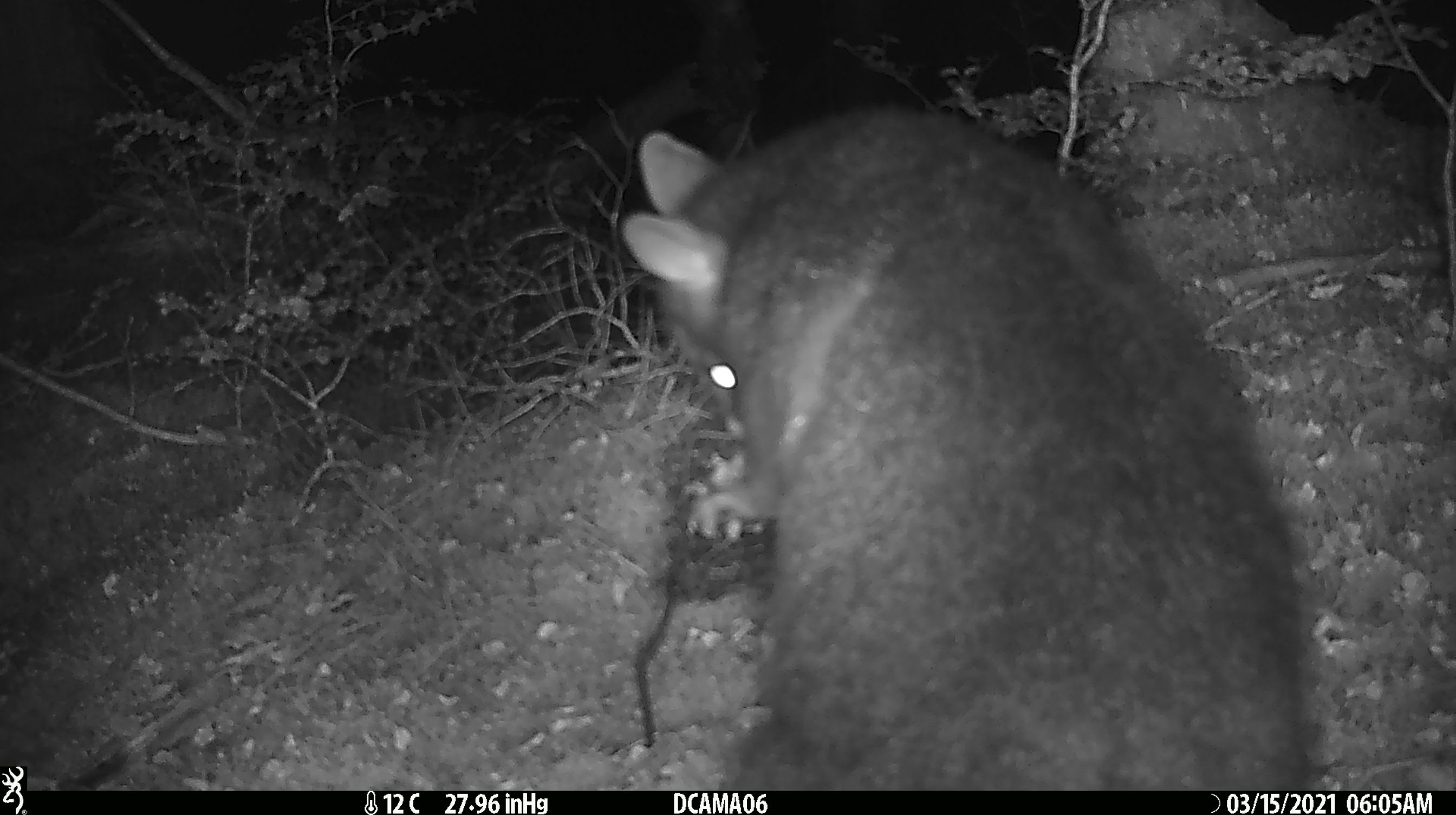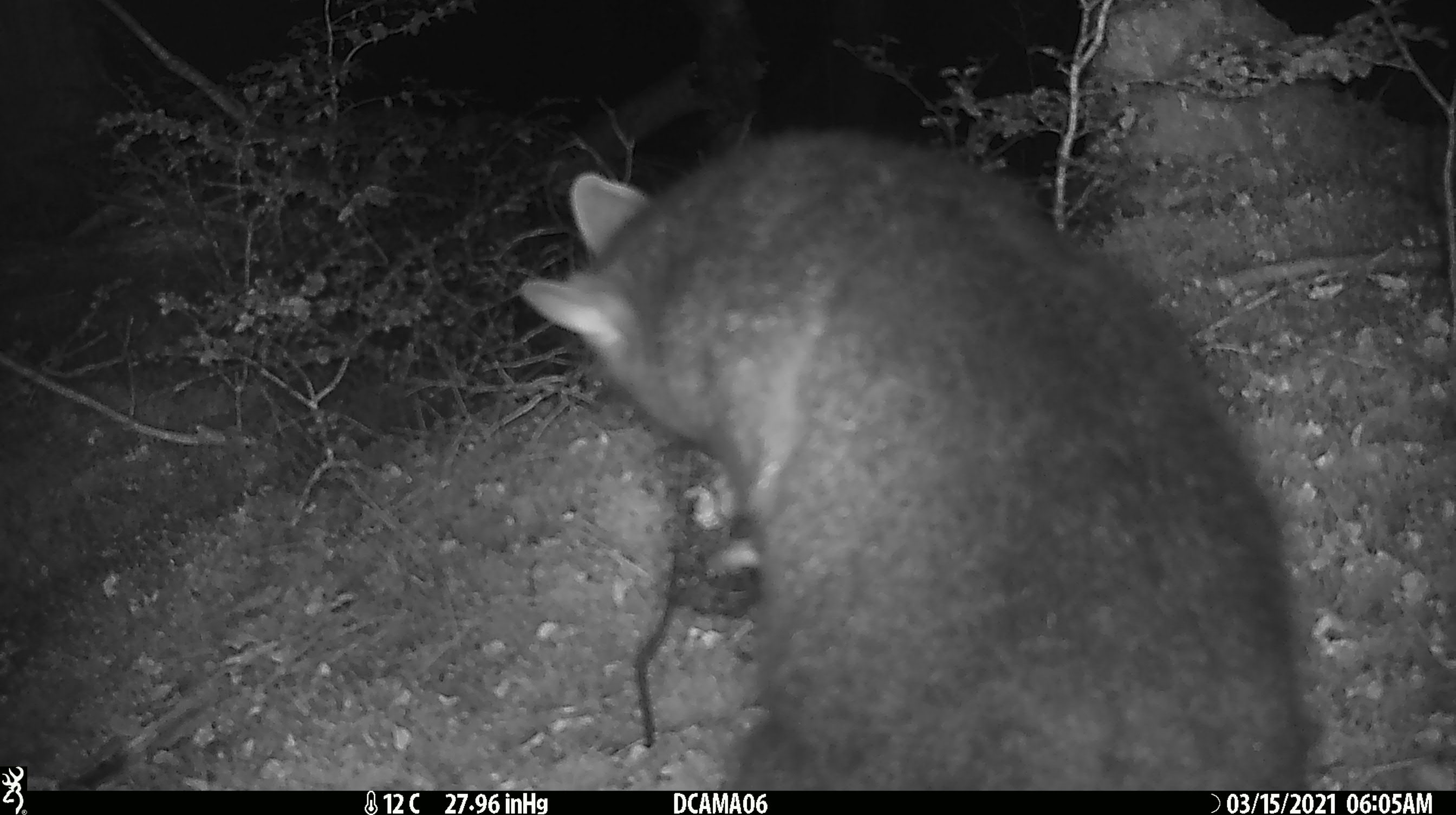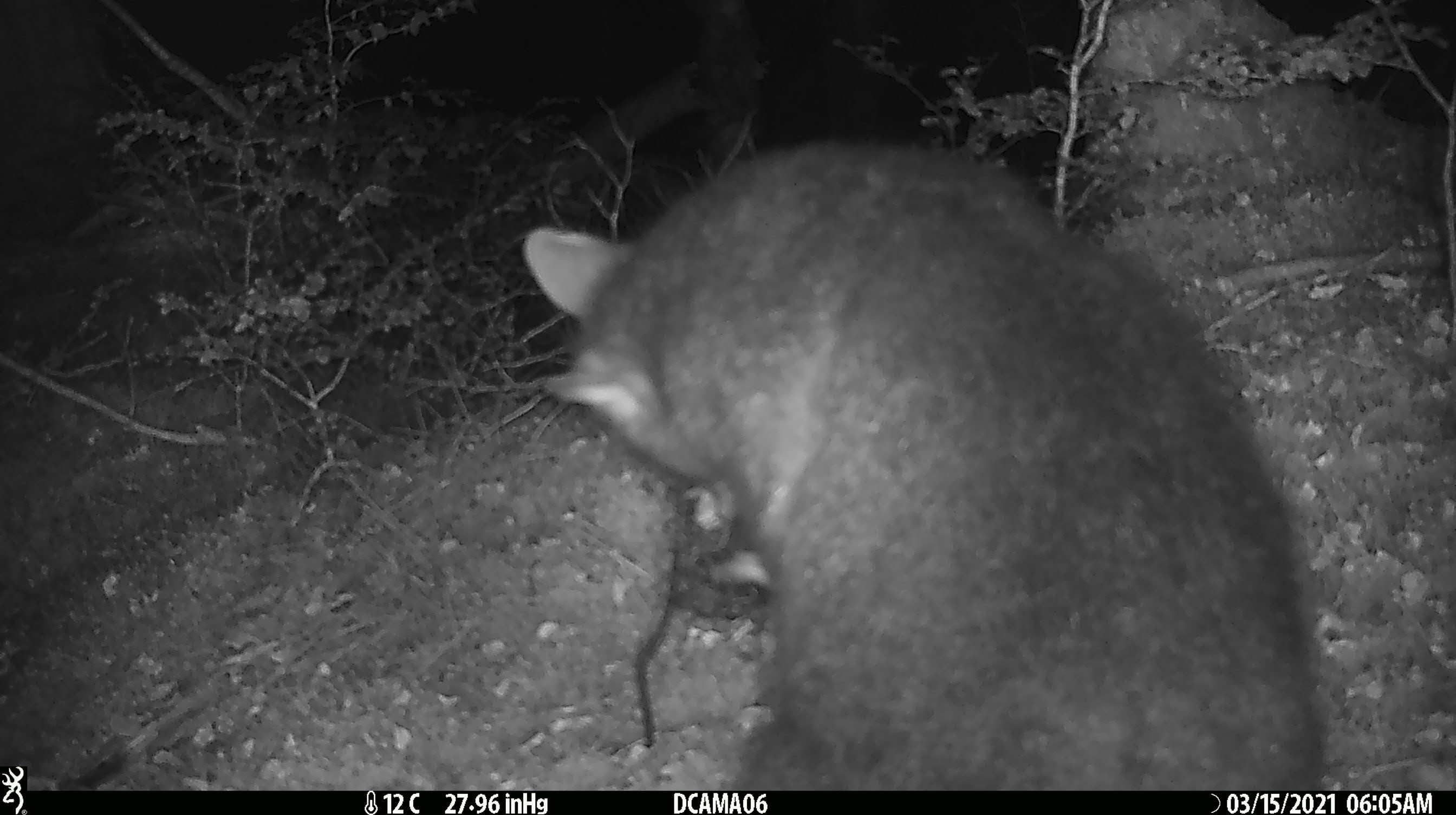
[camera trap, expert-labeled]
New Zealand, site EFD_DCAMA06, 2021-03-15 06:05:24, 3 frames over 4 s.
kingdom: Animalia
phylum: Chordata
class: Mammalia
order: Diprotodontia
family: Phalangeridae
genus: Trichosurus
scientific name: Trichosurus vulpecula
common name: common brushtail possum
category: possum